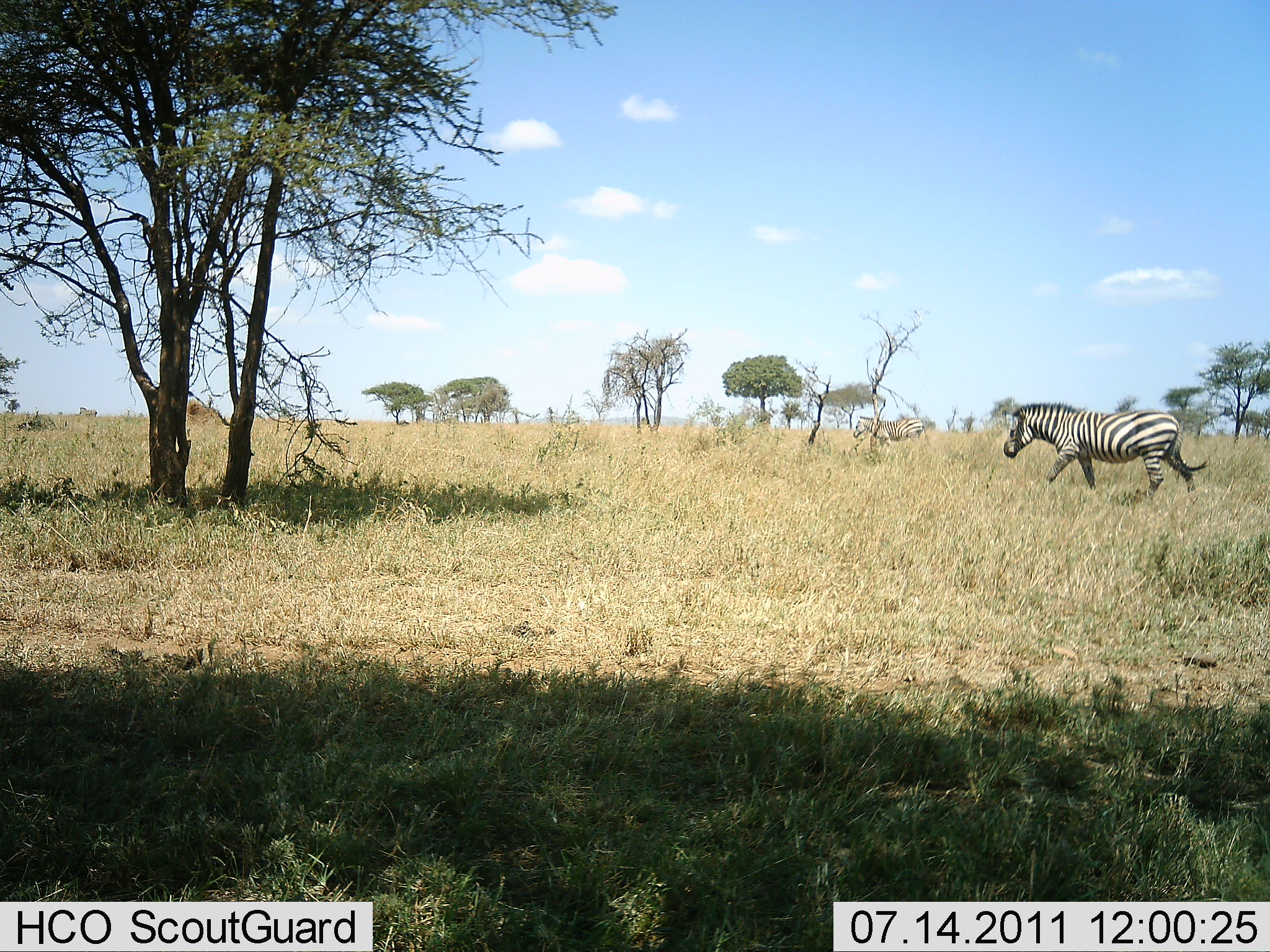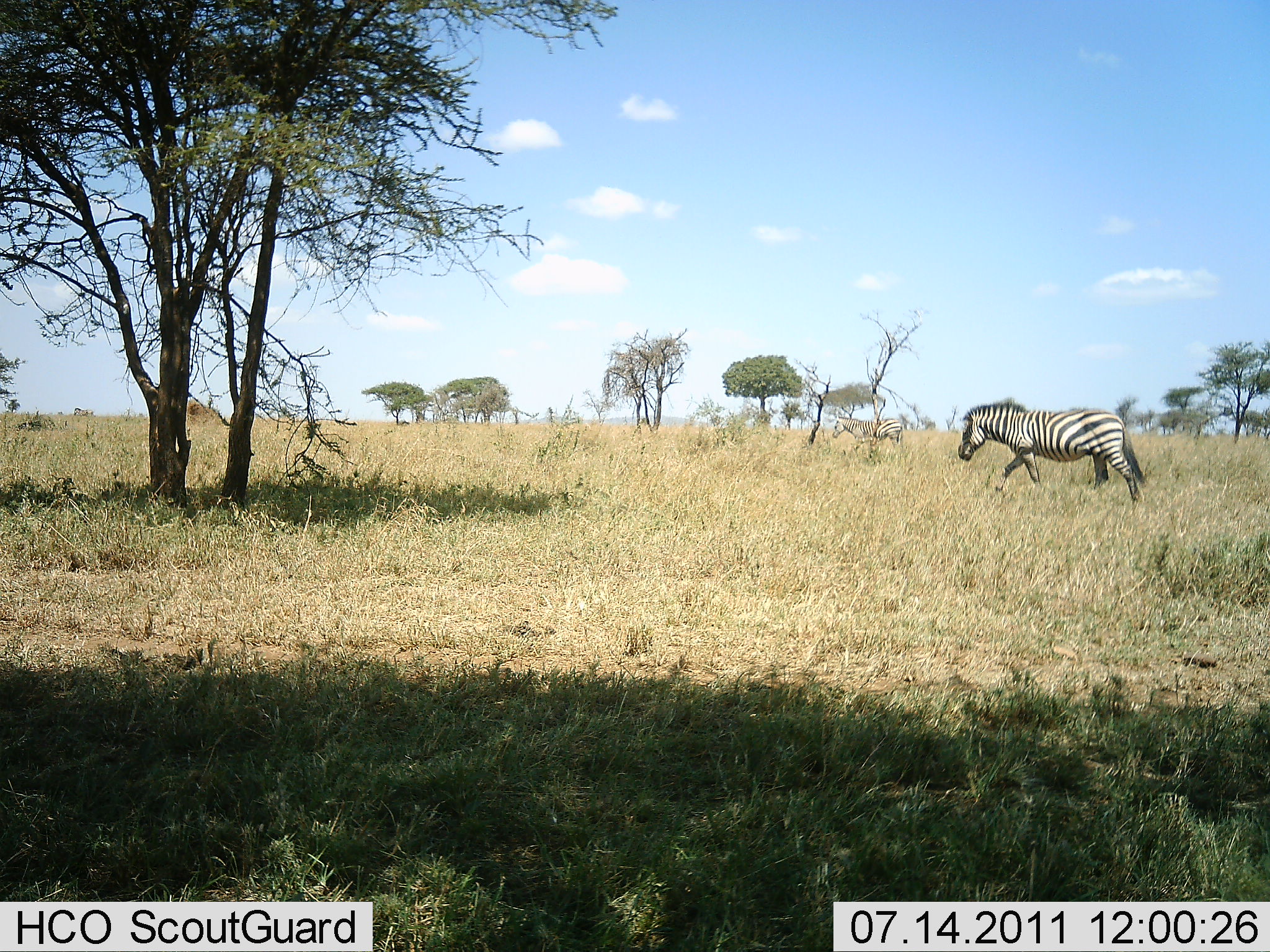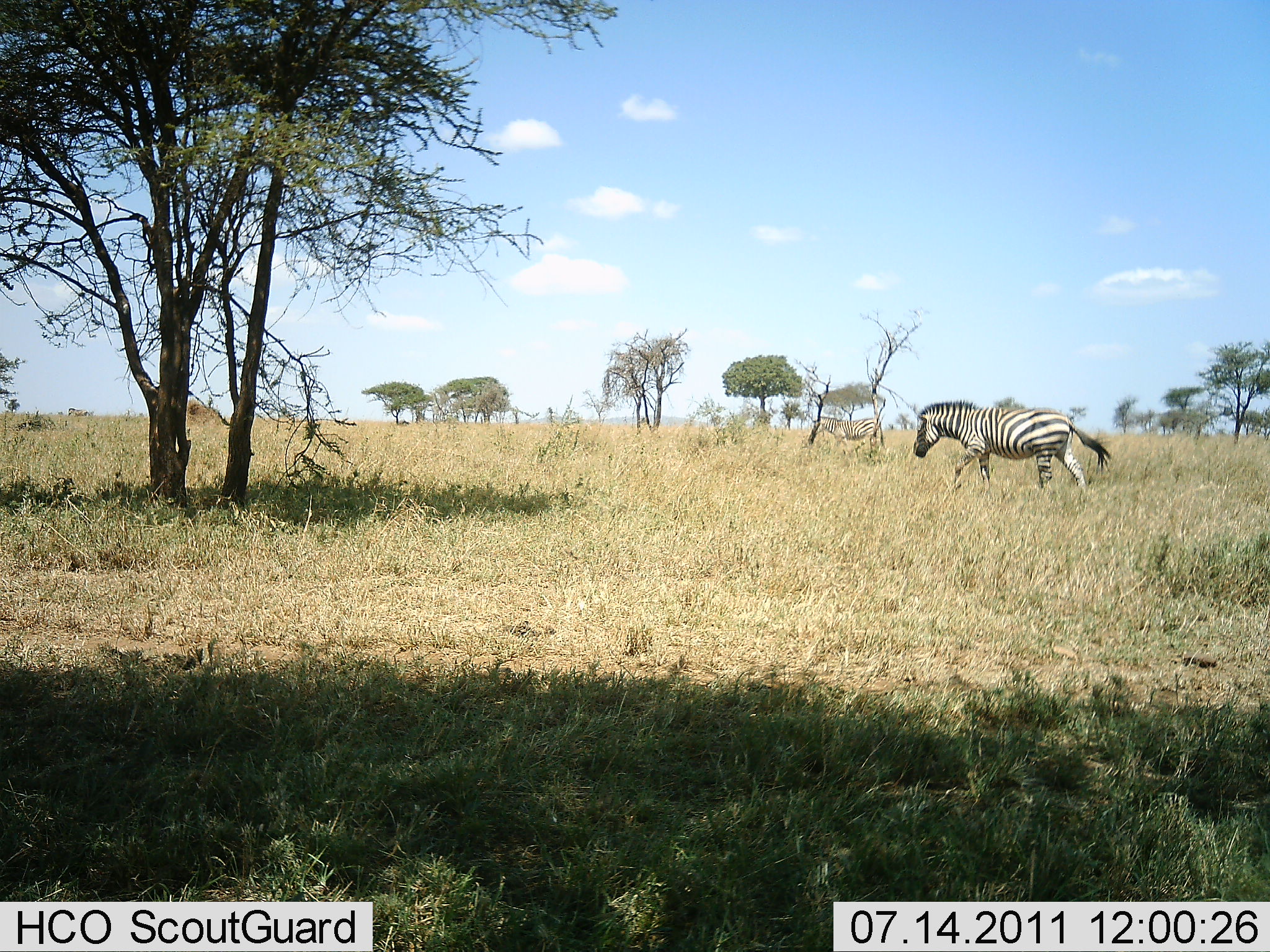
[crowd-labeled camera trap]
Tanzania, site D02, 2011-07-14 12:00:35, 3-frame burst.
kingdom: Animalia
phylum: Chordata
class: Mammalia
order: Perissodactyla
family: Equidae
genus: Equus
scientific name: Equus quagga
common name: plains zebra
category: zebra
Zebra (plains zebra) (Equus quagga), count 3. Behavior (volunteer vote fractions): standing 0%, resting 0%, moving 100%, interacting 0%. Young present (vote fraction): 8%. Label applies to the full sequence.